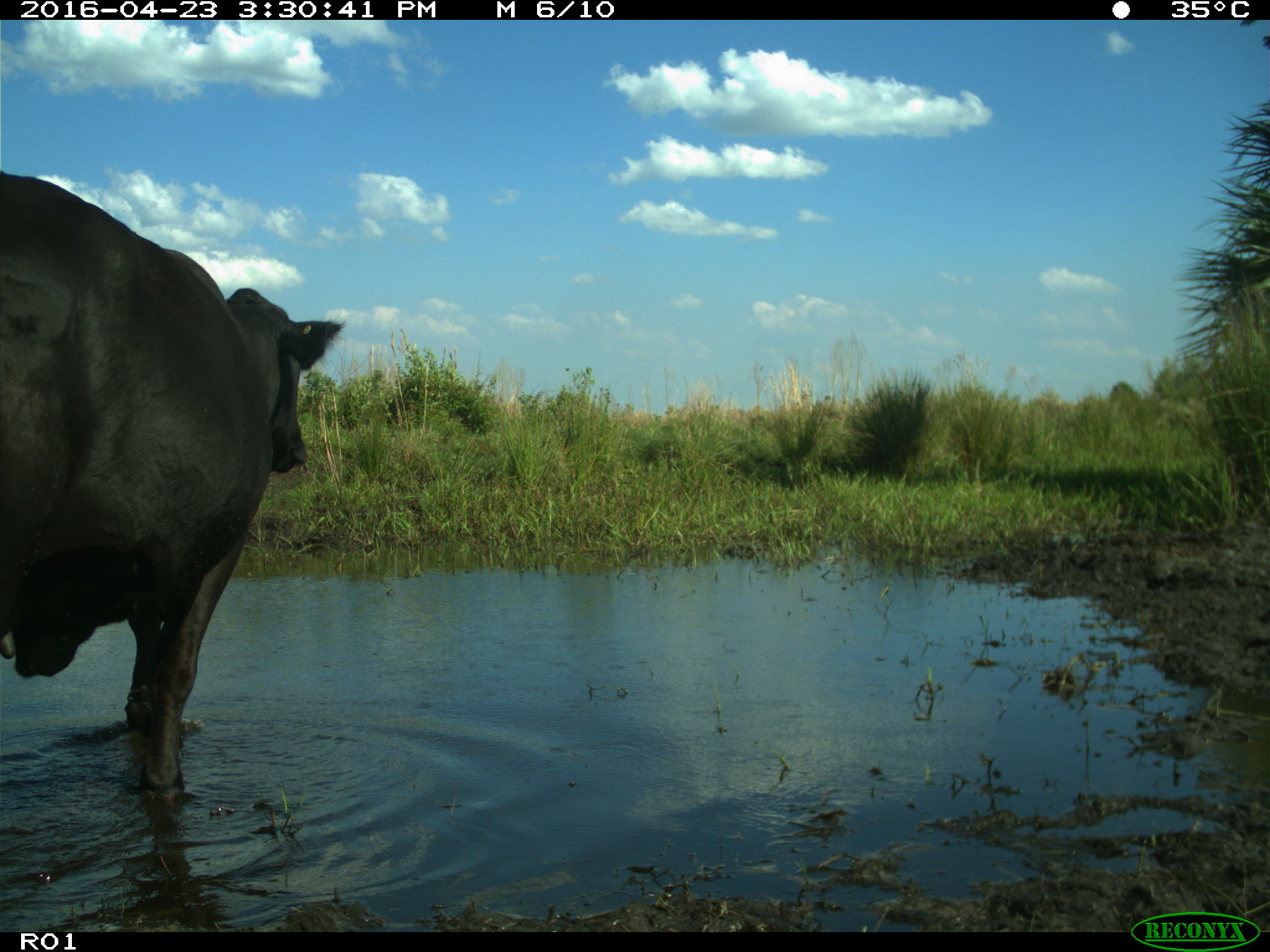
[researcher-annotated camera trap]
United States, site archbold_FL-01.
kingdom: Animalia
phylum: Chordata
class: Mammalia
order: Artiodactyla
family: Bovidae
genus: Bos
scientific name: Bos taurus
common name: domestic cow